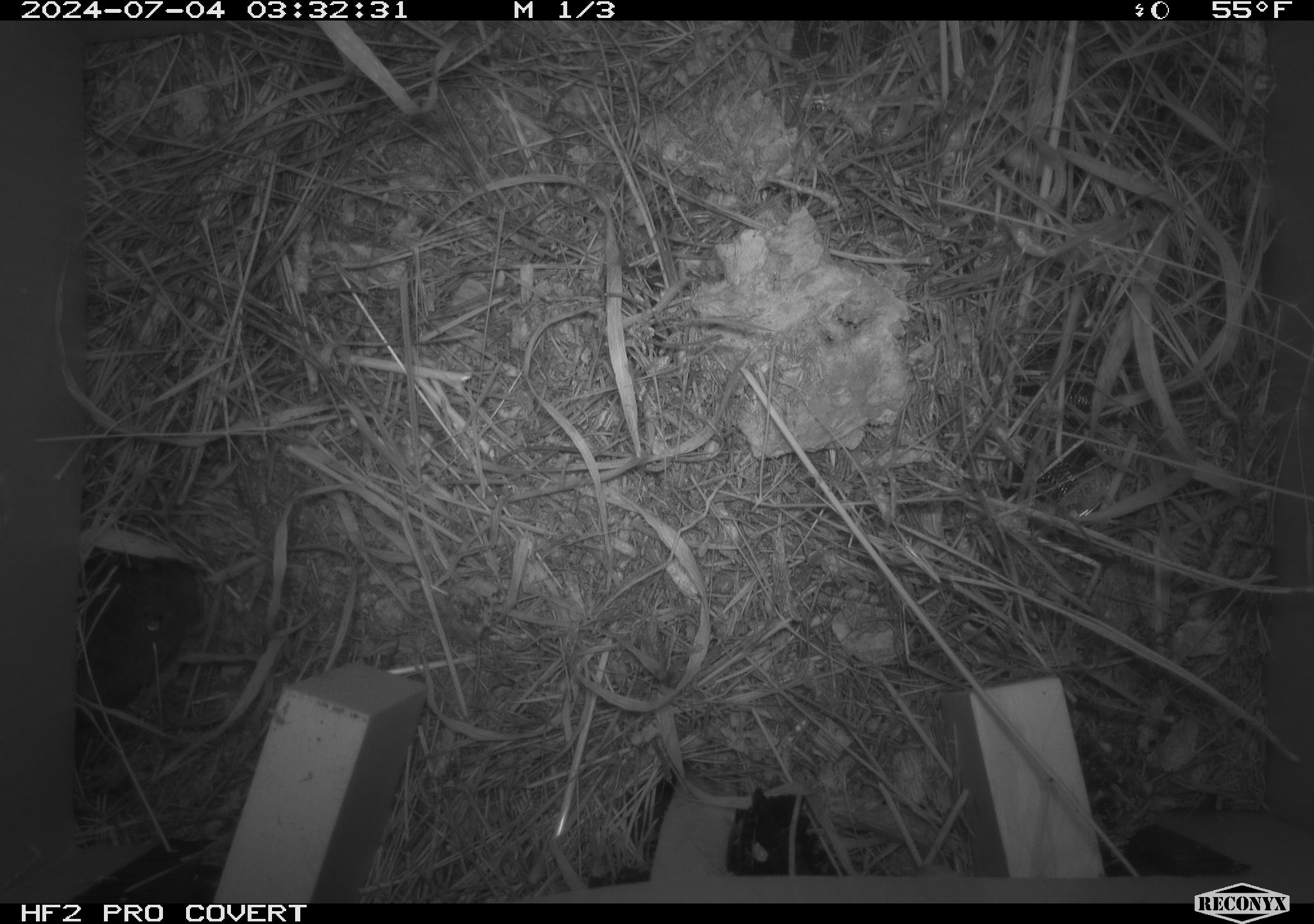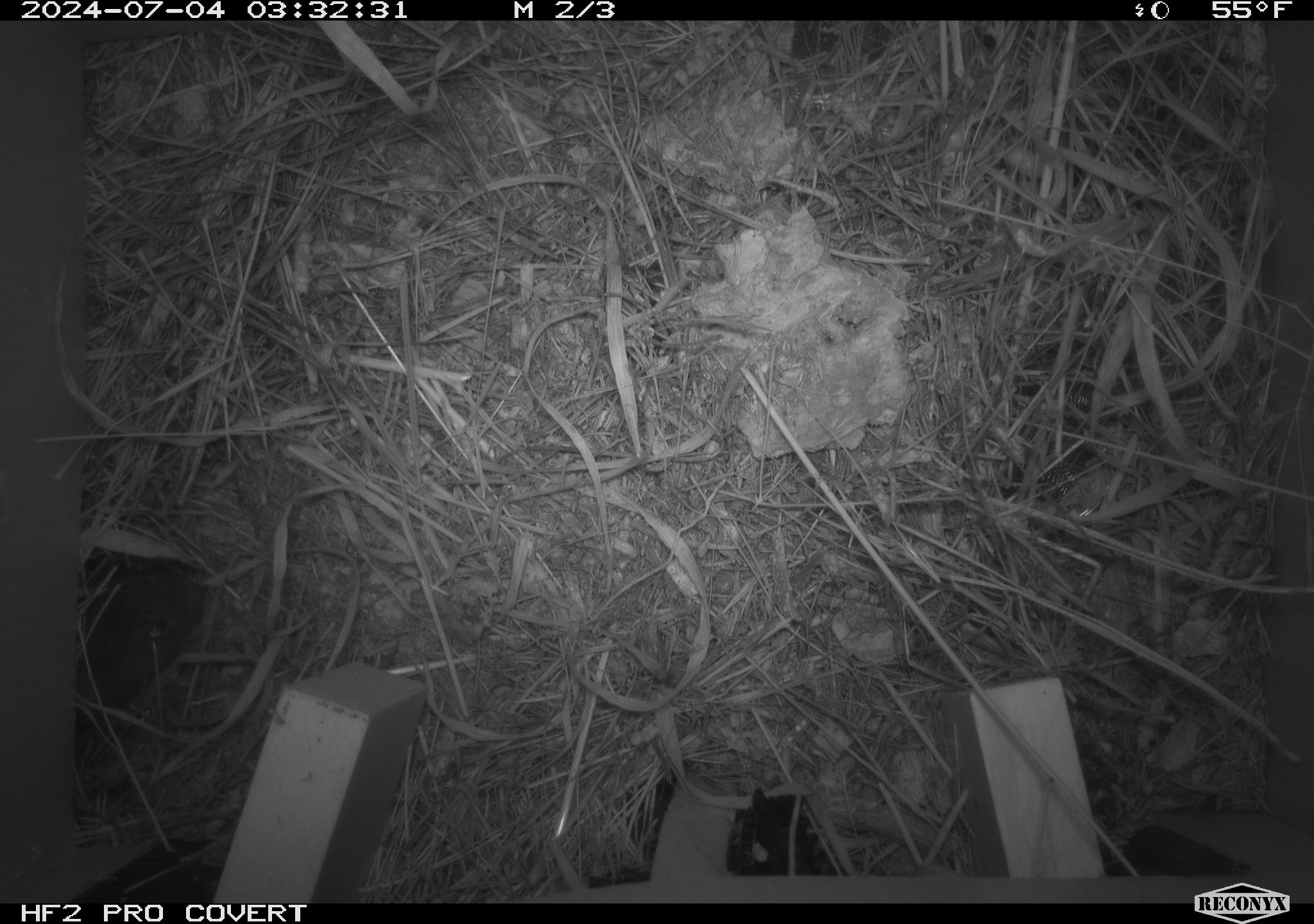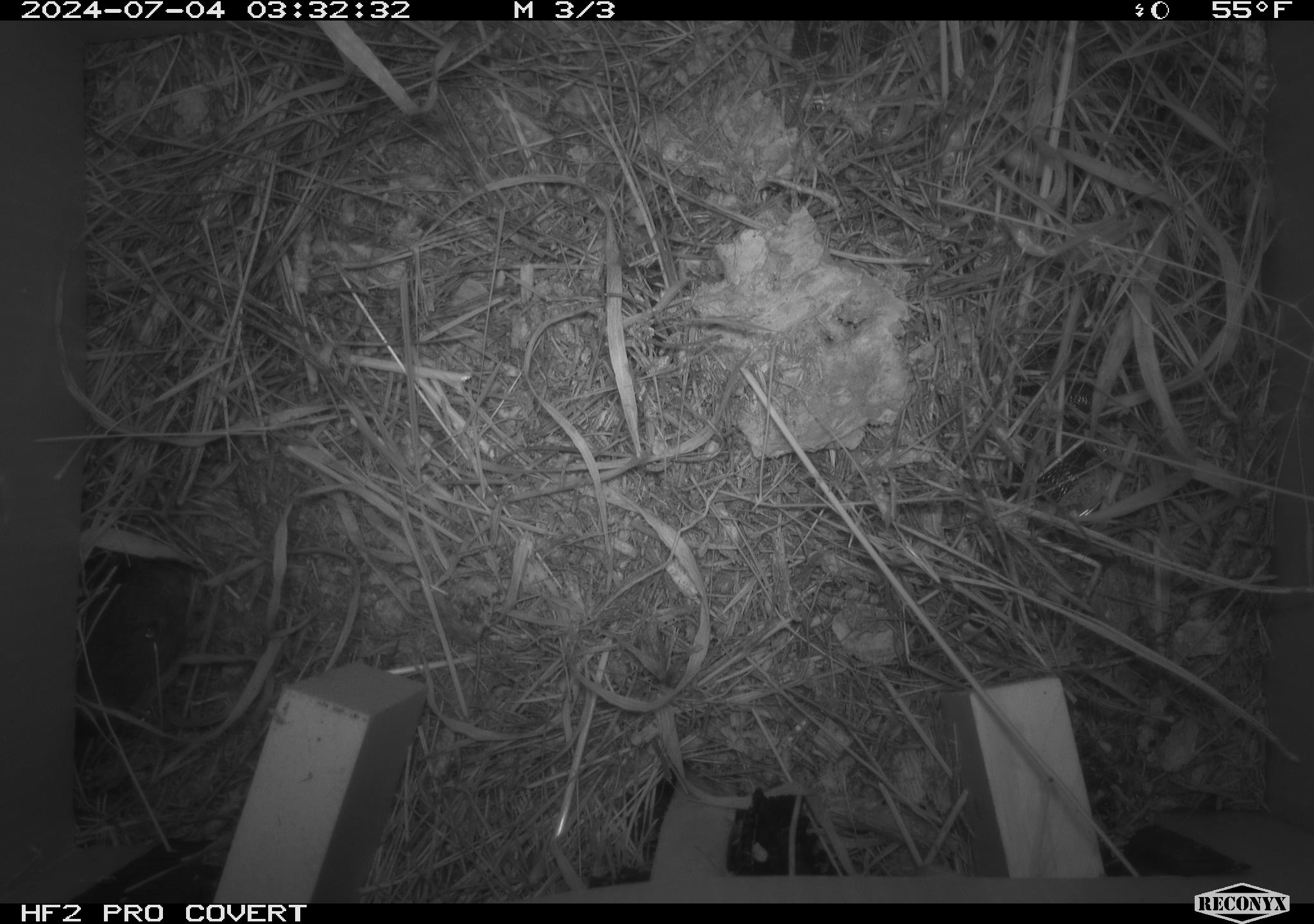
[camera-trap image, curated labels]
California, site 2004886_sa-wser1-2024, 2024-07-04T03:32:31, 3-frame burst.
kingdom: Animalia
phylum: Chordata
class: Mammalia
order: Rodentia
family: Cricetidae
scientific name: Arvicolinae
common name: voles, lemmings, and muskrats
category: arvicolinae subfamily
Arvicolinae subfamily (voles, lemmings, and muskrats) (Arvicolinae).